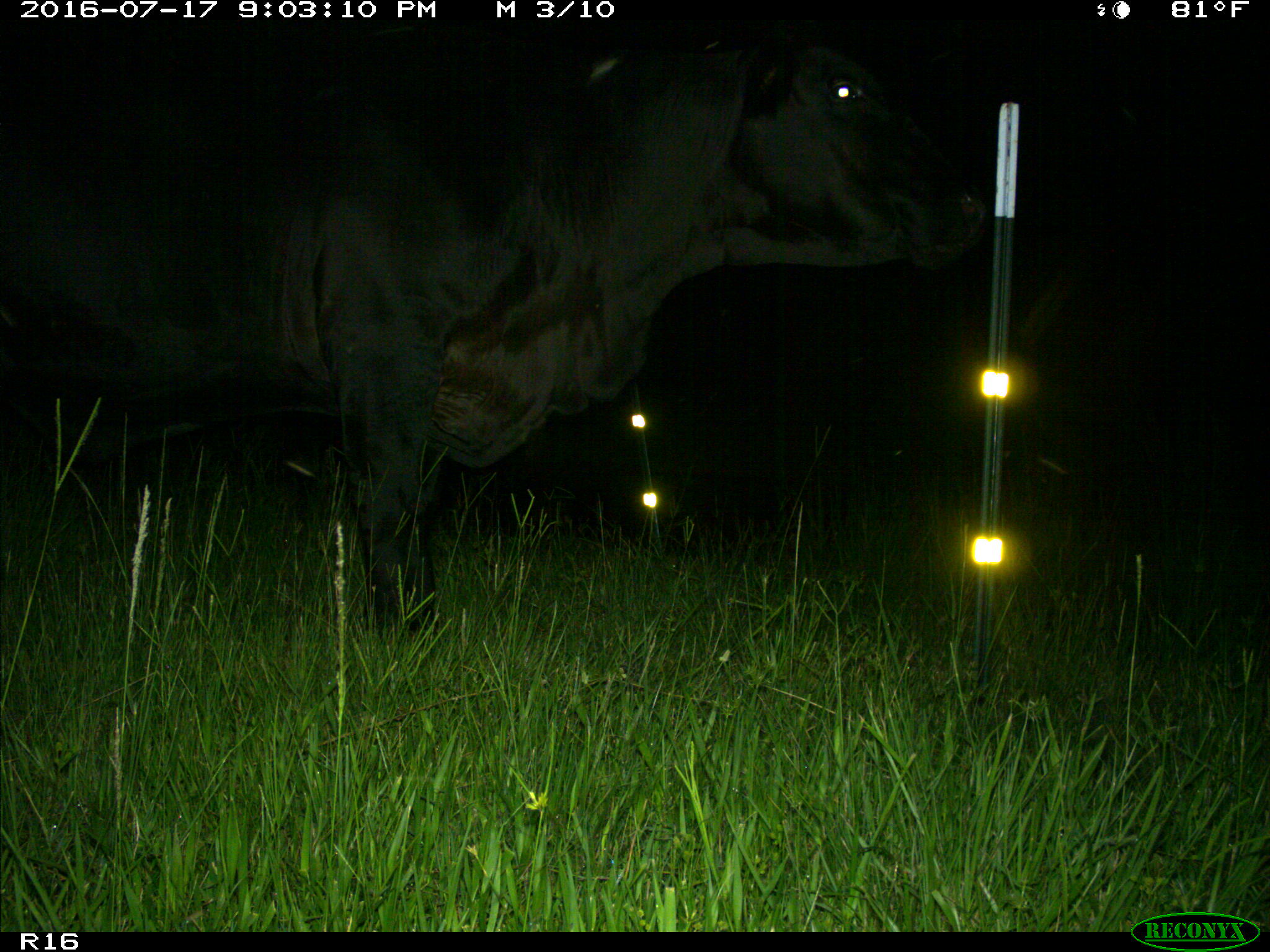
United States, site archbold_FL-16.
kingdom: Animalia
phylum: Chordata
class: Mammalia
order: Artiodactyla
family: Bovidae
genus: Bos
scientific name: Bos taurus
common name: domestic cow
Bos taurus (domestic cow).